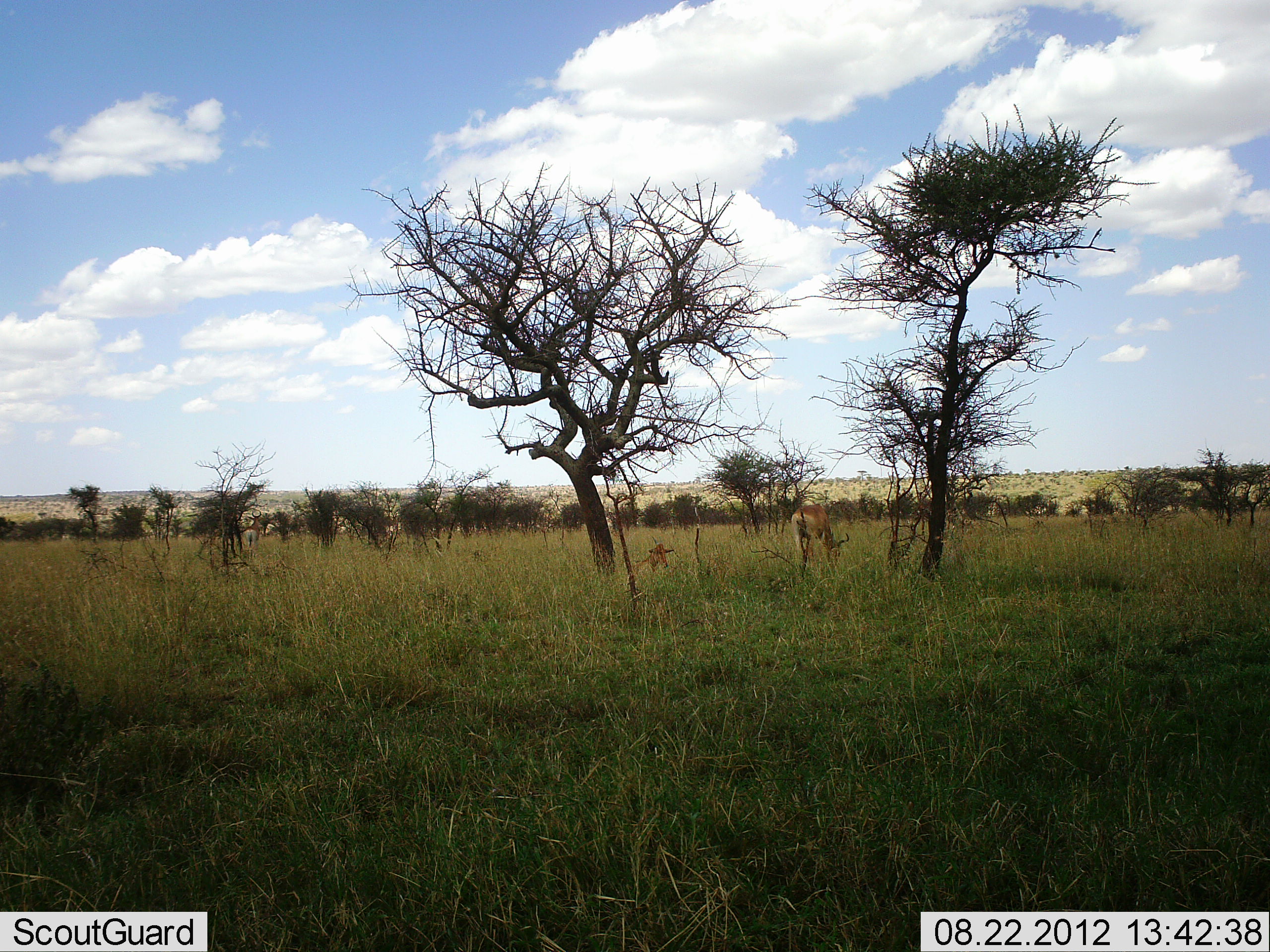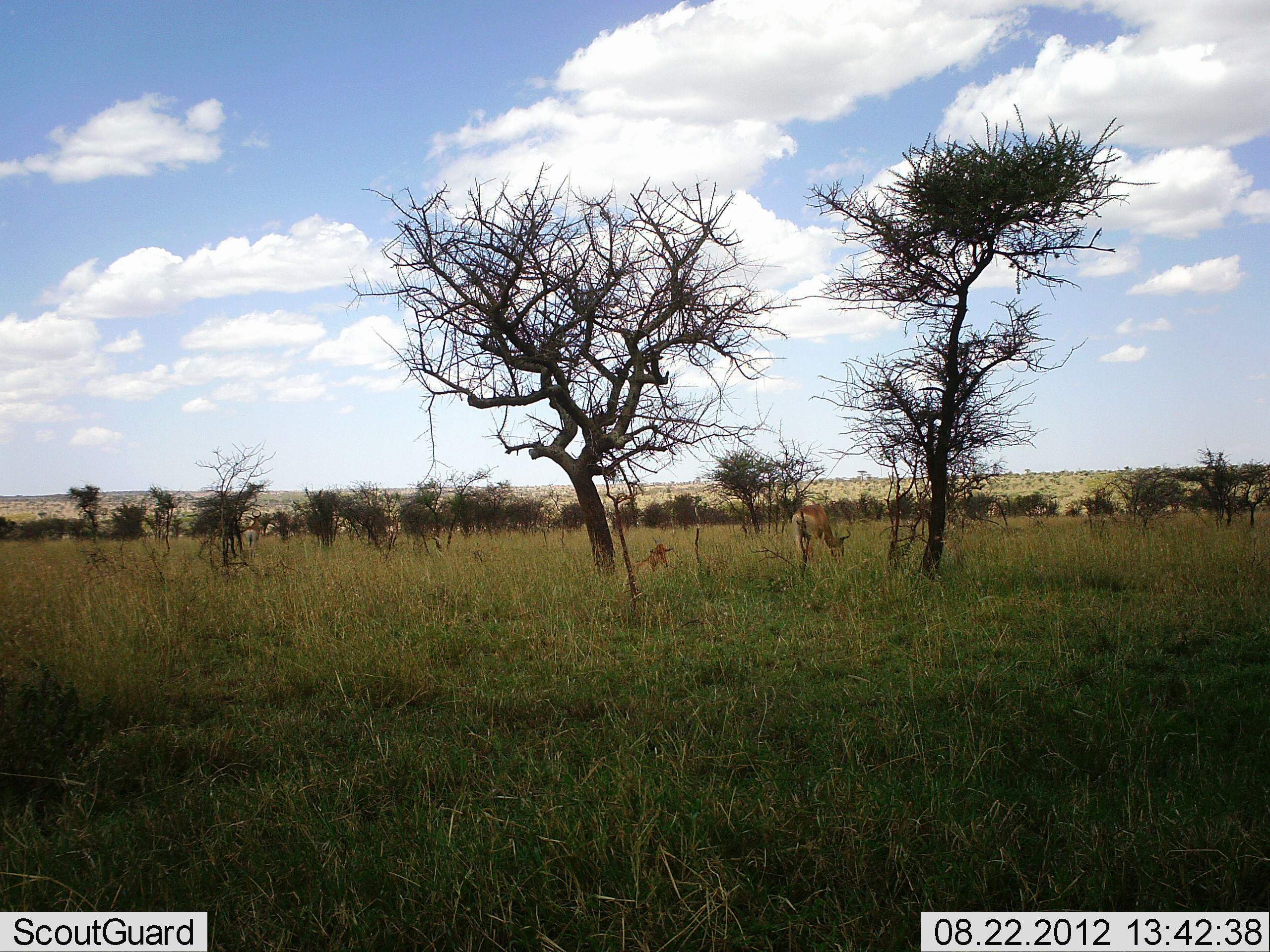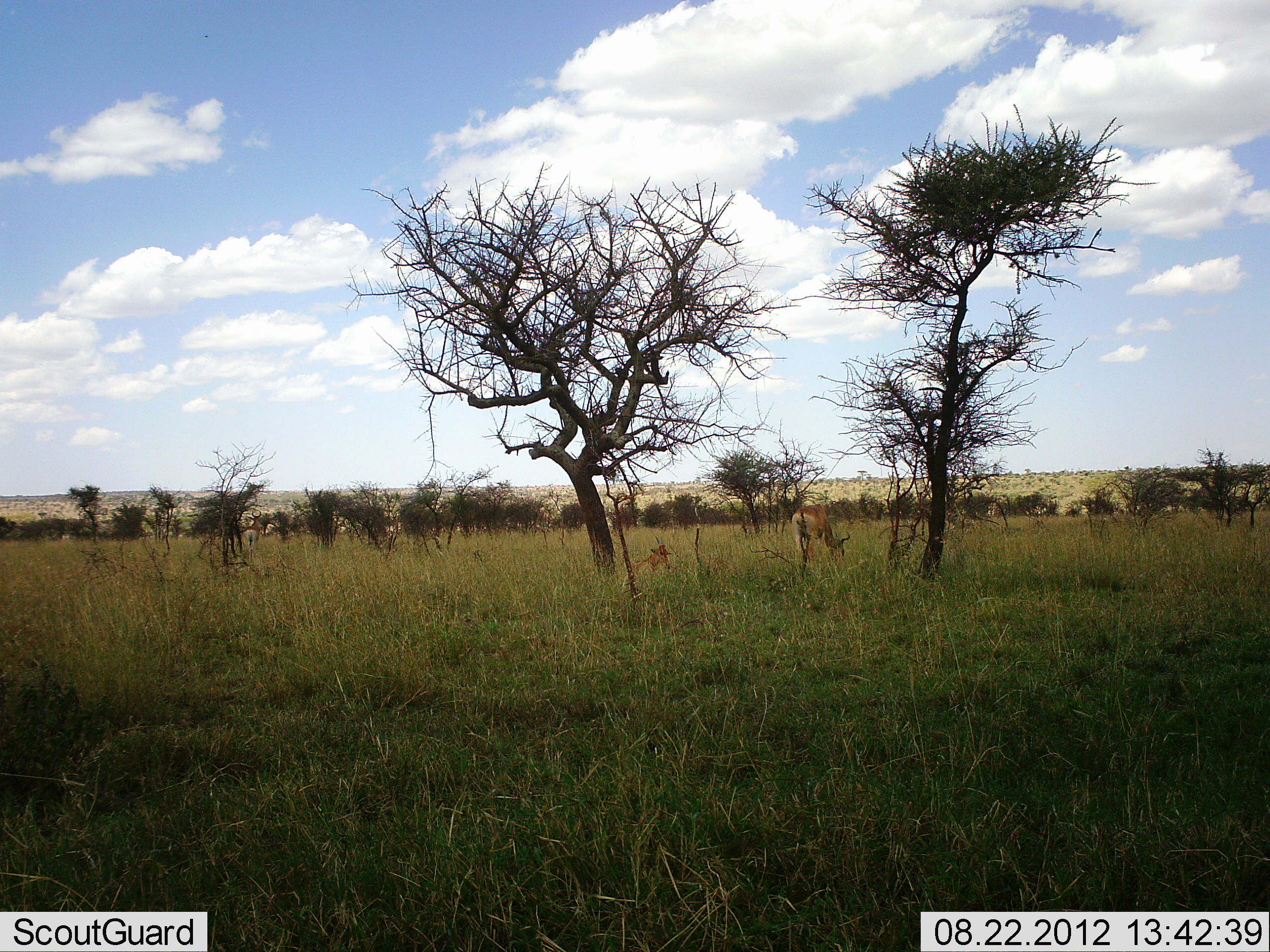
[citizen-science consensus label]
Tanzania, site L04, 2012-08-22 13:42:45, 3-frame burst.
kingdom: Animalia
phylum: Chordata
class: Mammalia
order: Artiodactyla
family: Bovidae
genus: Alcelaphus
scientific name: Alcelaphus buselaphus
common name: hartebeest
Hartebeest (Alcelaphus buselaphus), count 2. Behavior (volunteer vote fractions): standing 10%, resting 70%, moving 0%, interacting 0%. Young present (vote fraction): 10%. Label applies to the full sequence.